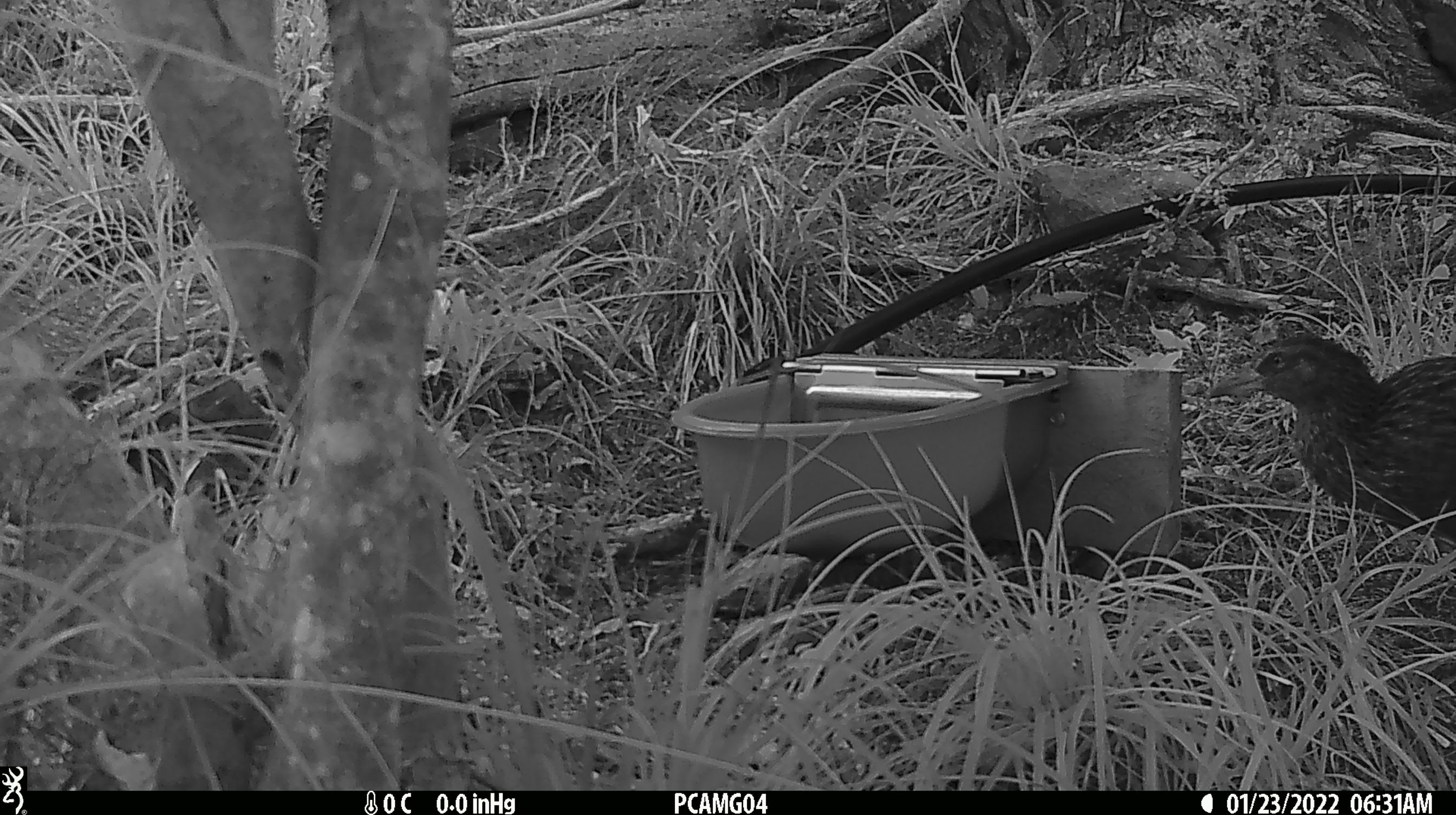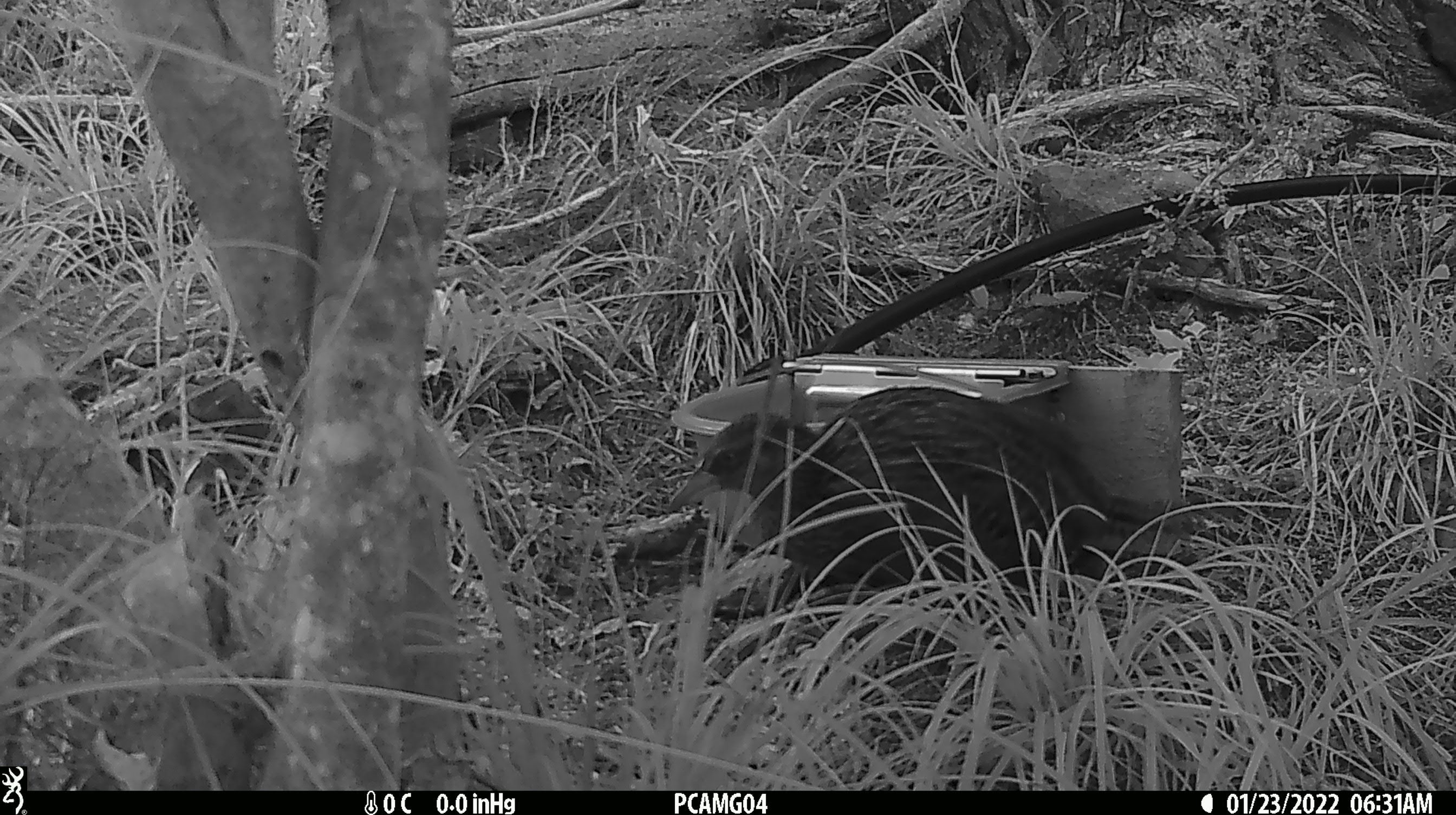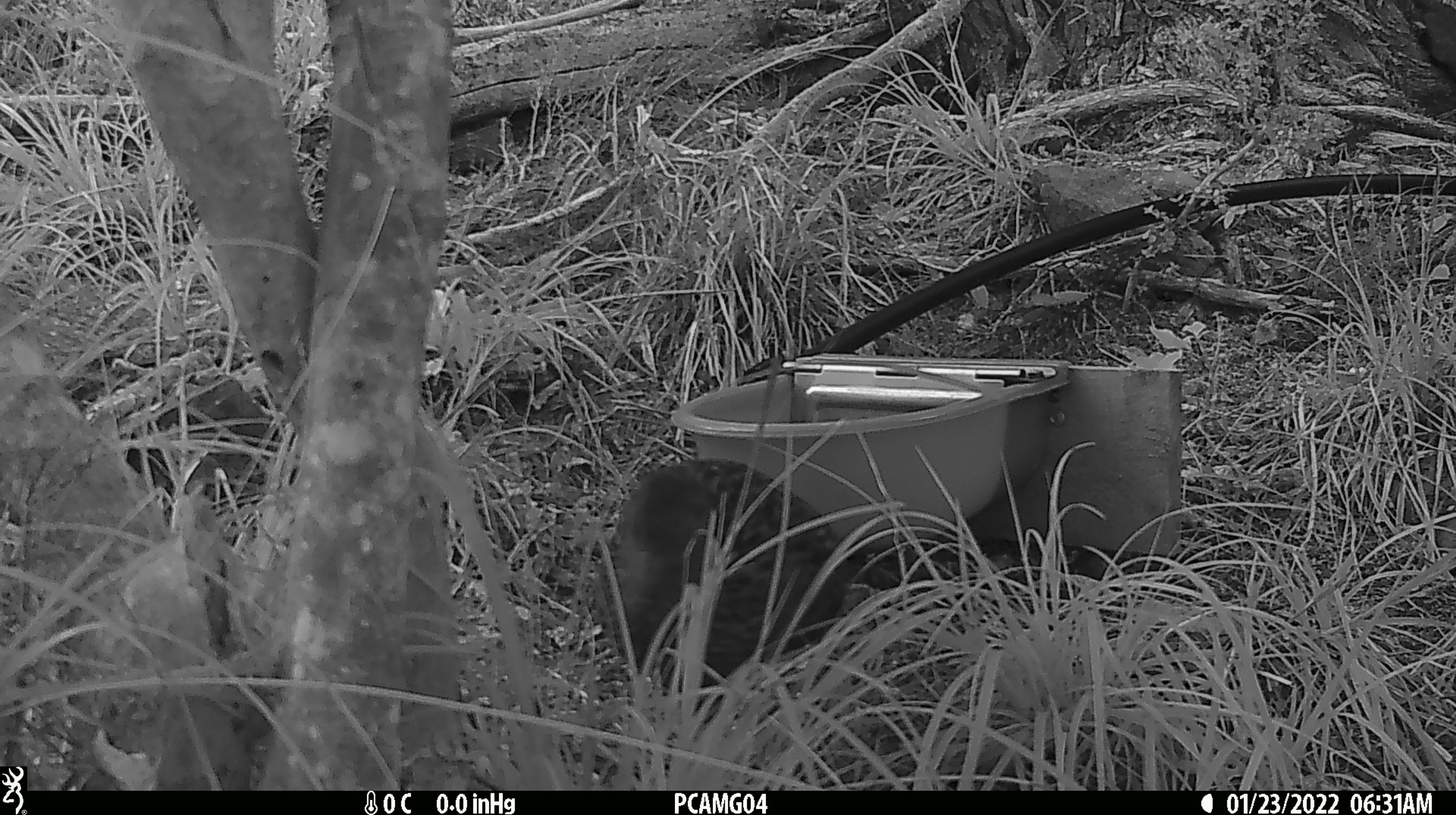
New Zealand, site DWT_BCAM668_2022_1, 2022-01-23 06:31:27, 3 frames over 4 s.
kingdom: Animalia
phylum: Chordata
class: Aves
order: Gruiformes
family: Rallidae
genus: Gallirallus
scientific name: Gallirallus australis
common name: weka